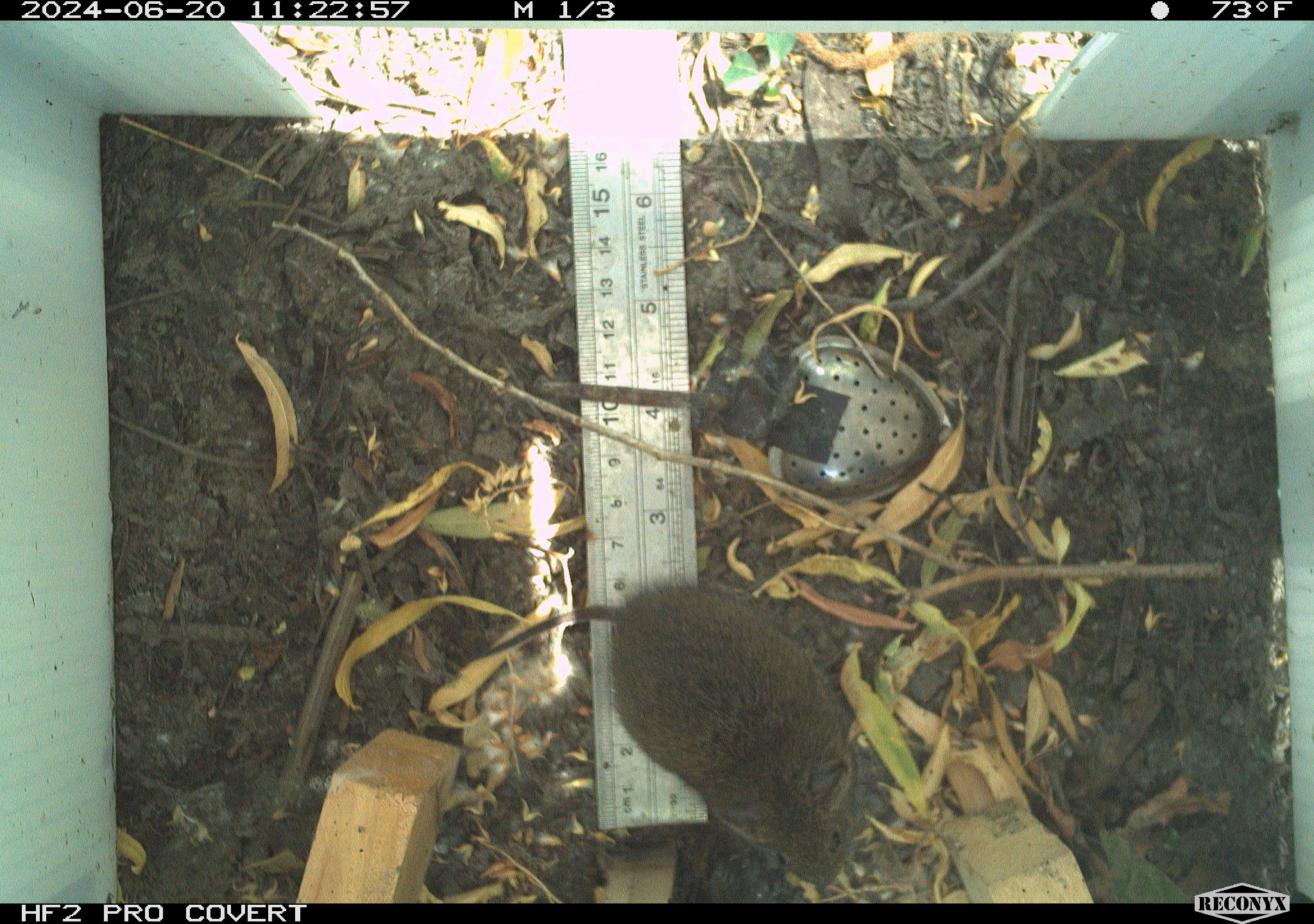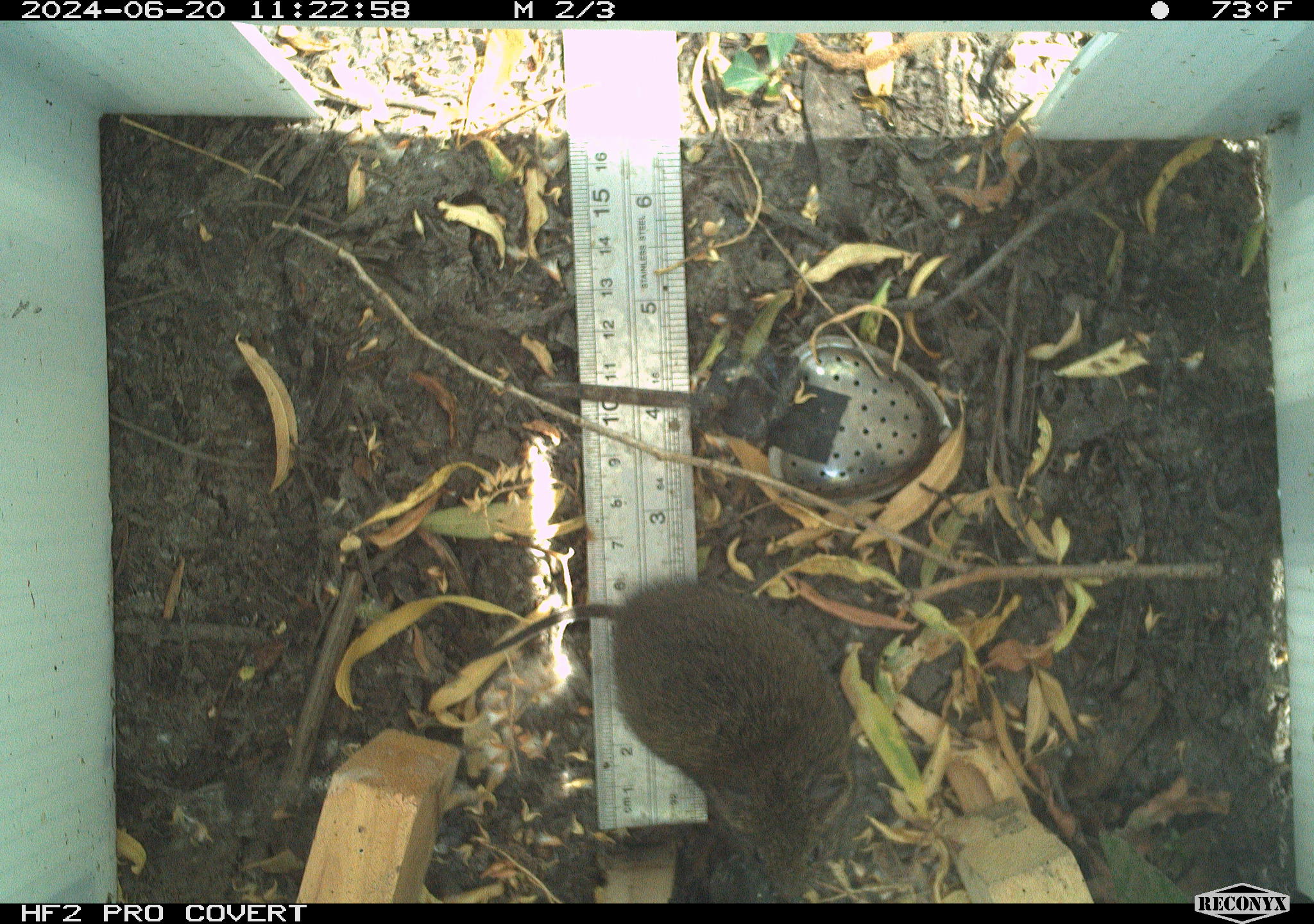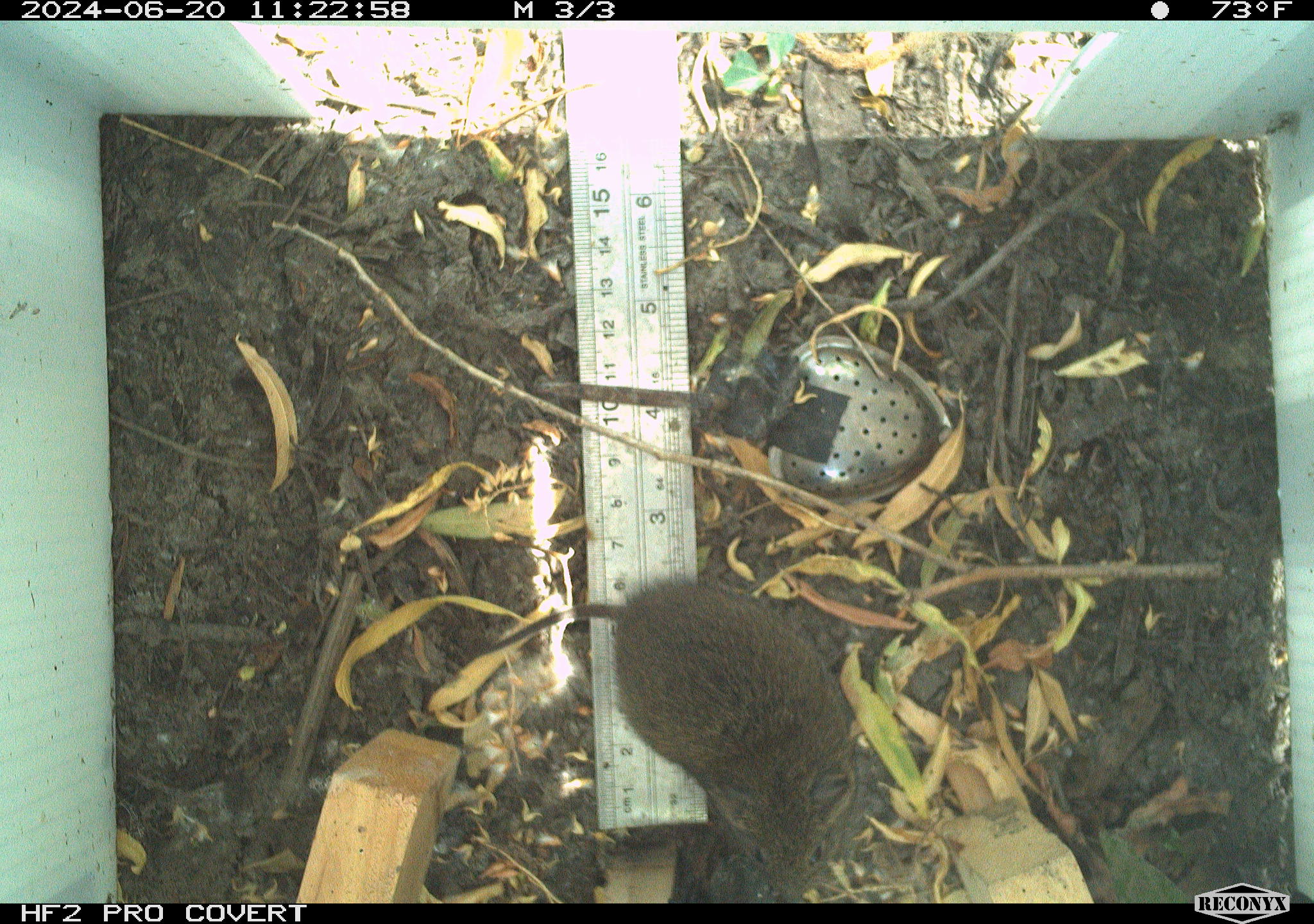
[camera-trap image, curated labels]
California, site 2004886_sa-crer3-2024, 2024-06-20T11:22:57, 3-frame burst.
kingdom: Animalia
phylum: Chordata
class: Mammalia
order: Rodentia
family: Cricetidae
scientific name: Arvicolinae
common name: voles, lemmings, and muskrats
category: arvicolinae subfamily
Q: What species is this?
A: Arvicolinae subfamily (voles, lemmings, and muskrats) (Arvicolinae).